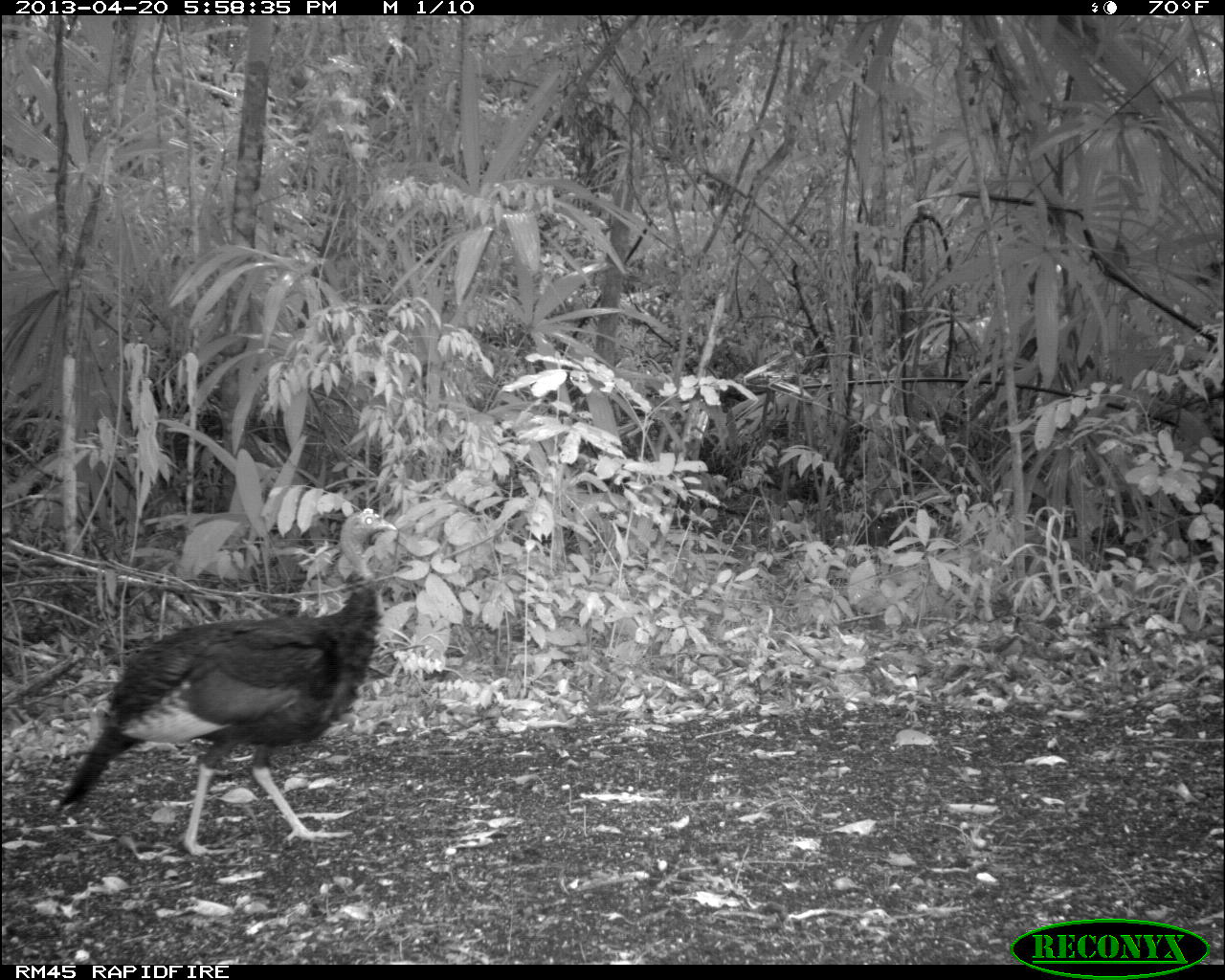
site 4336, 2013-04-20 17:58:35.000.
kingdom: Animalia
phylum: Chordata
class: Aves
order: Galliformes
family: Phasianidae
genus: Meleagris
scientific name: Meleagris ocellata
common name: ocellated turkey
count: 1